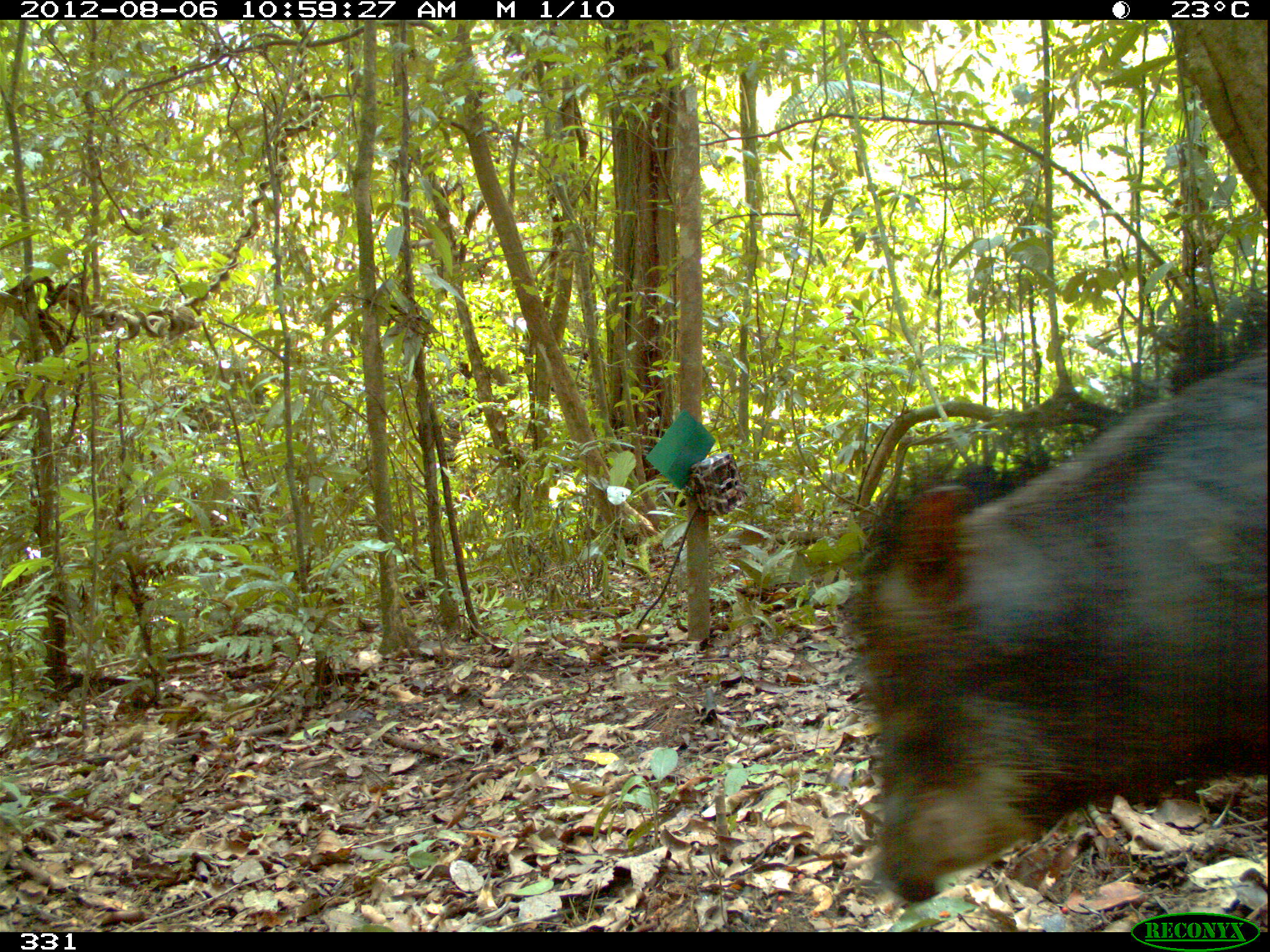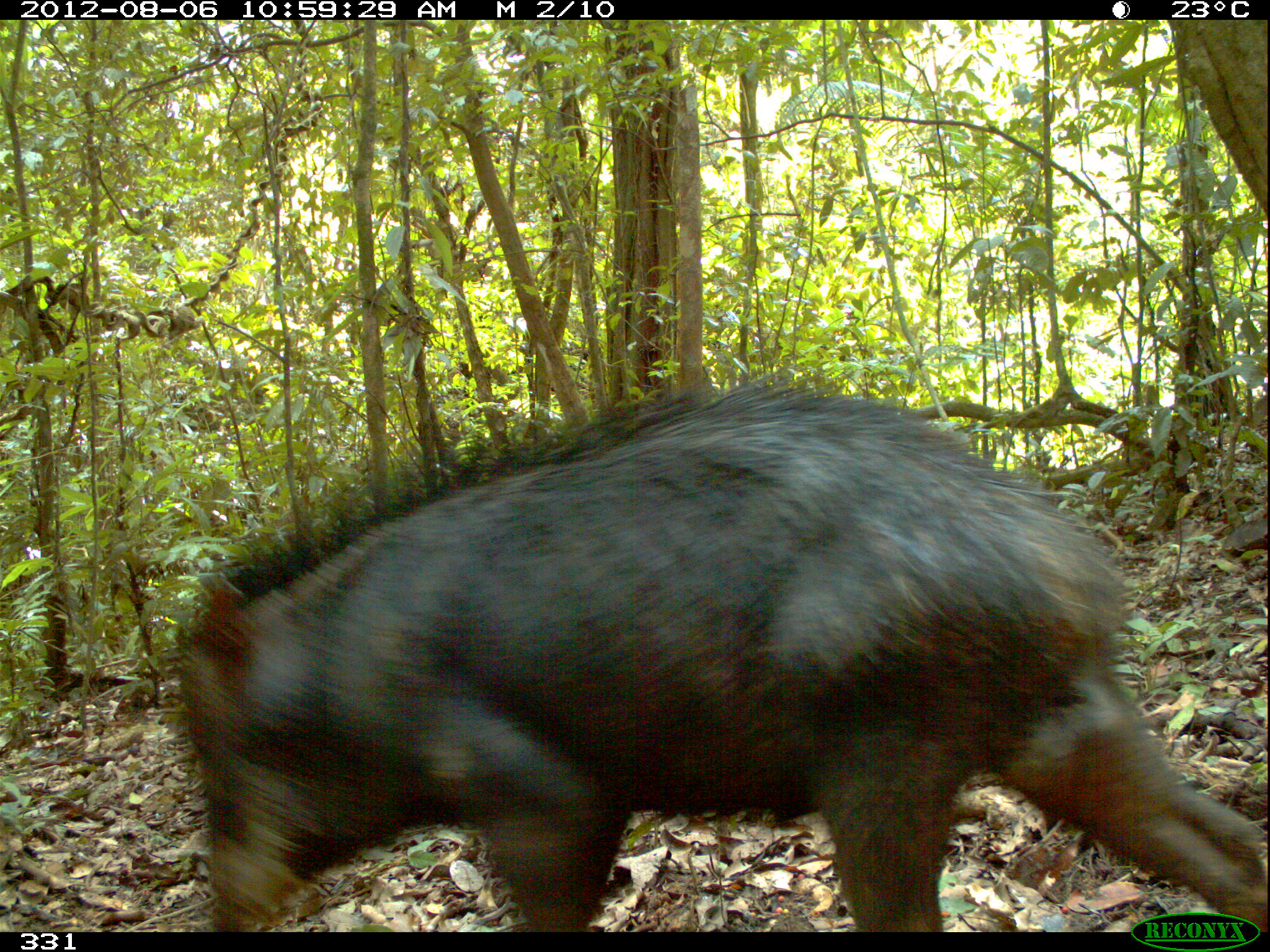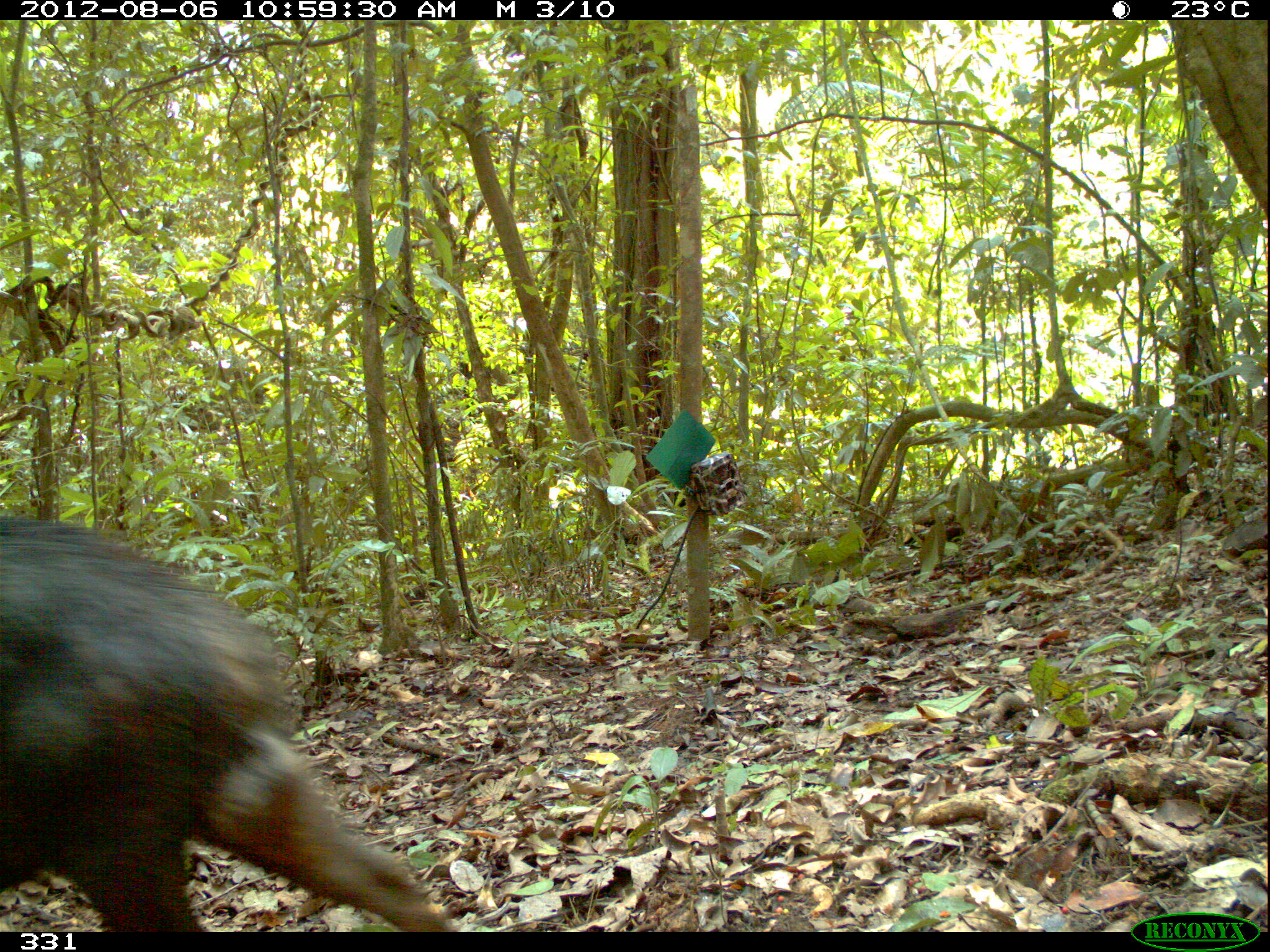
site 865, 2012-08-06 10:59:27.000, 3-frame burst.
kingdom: Animalia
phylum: Chordata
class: Mammalia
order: Artiodactyla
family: Tayassuidae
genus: Tayassu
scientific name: Tayassu pecari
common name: white-lipped peccary